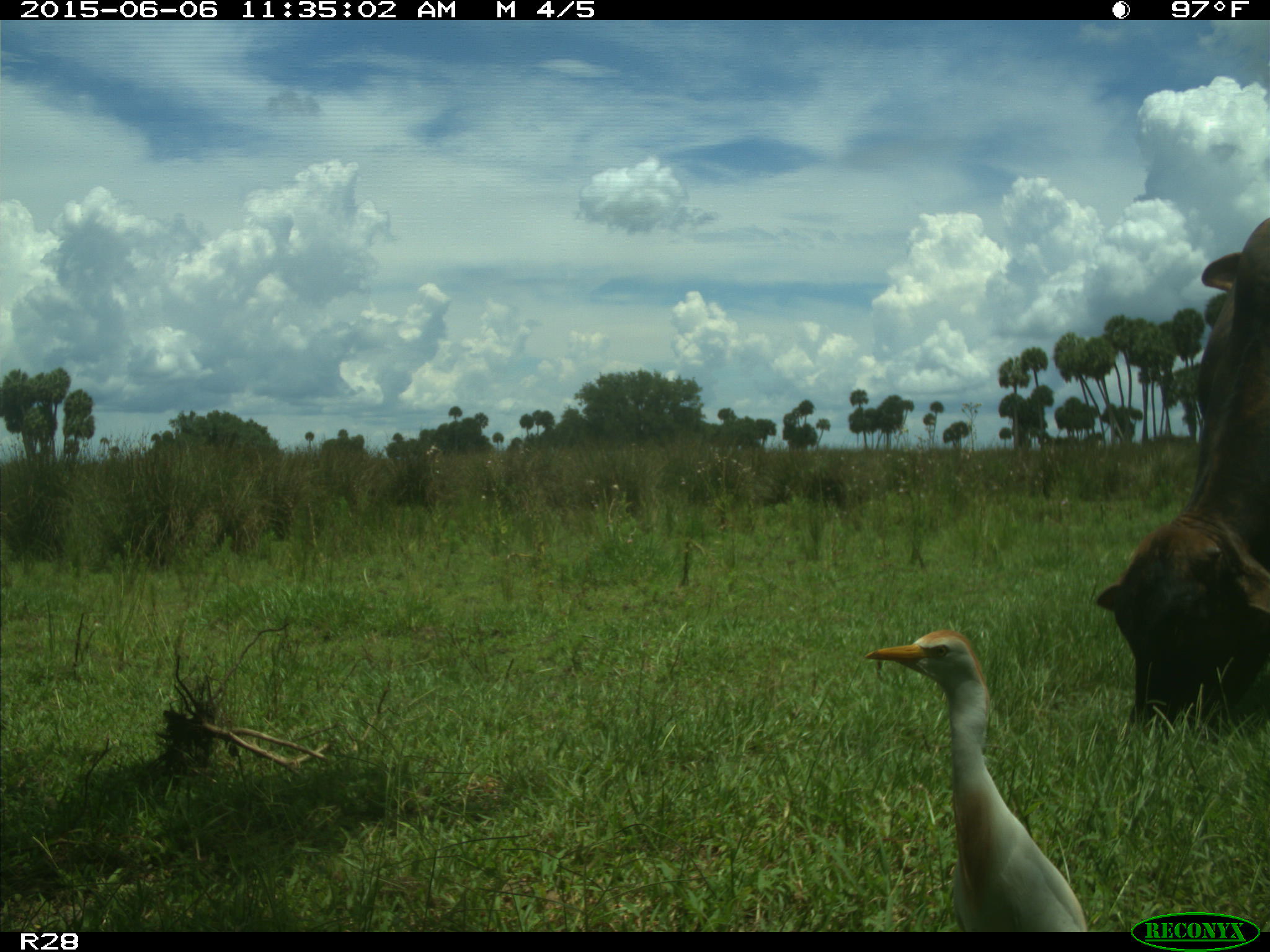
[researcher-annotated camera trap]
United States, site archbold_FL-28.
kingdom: Animalia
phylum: Chordata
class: Mammalia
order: Artiodactyla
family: Bovidae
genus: Bos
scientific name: Bos taurus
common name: domestic cow